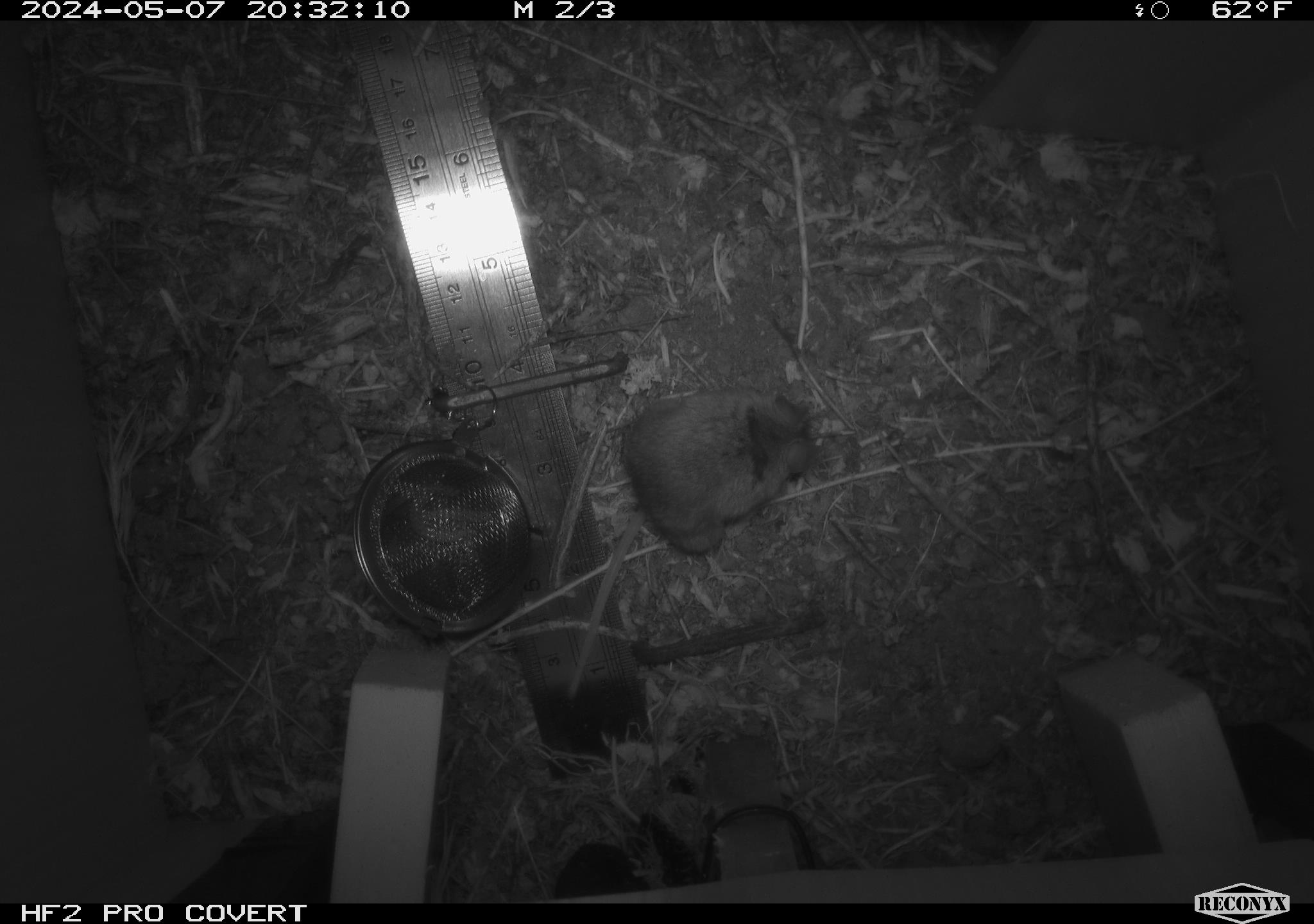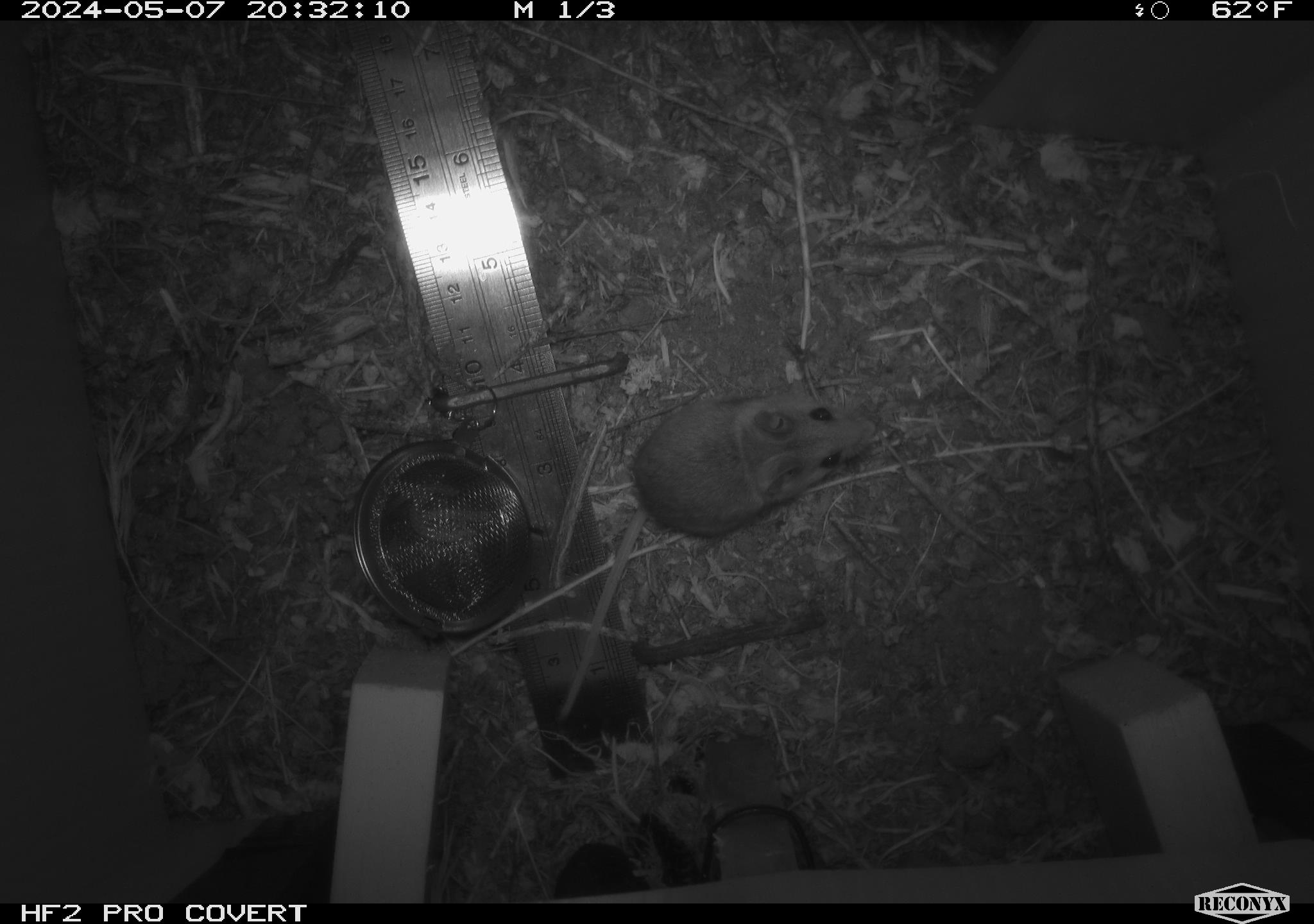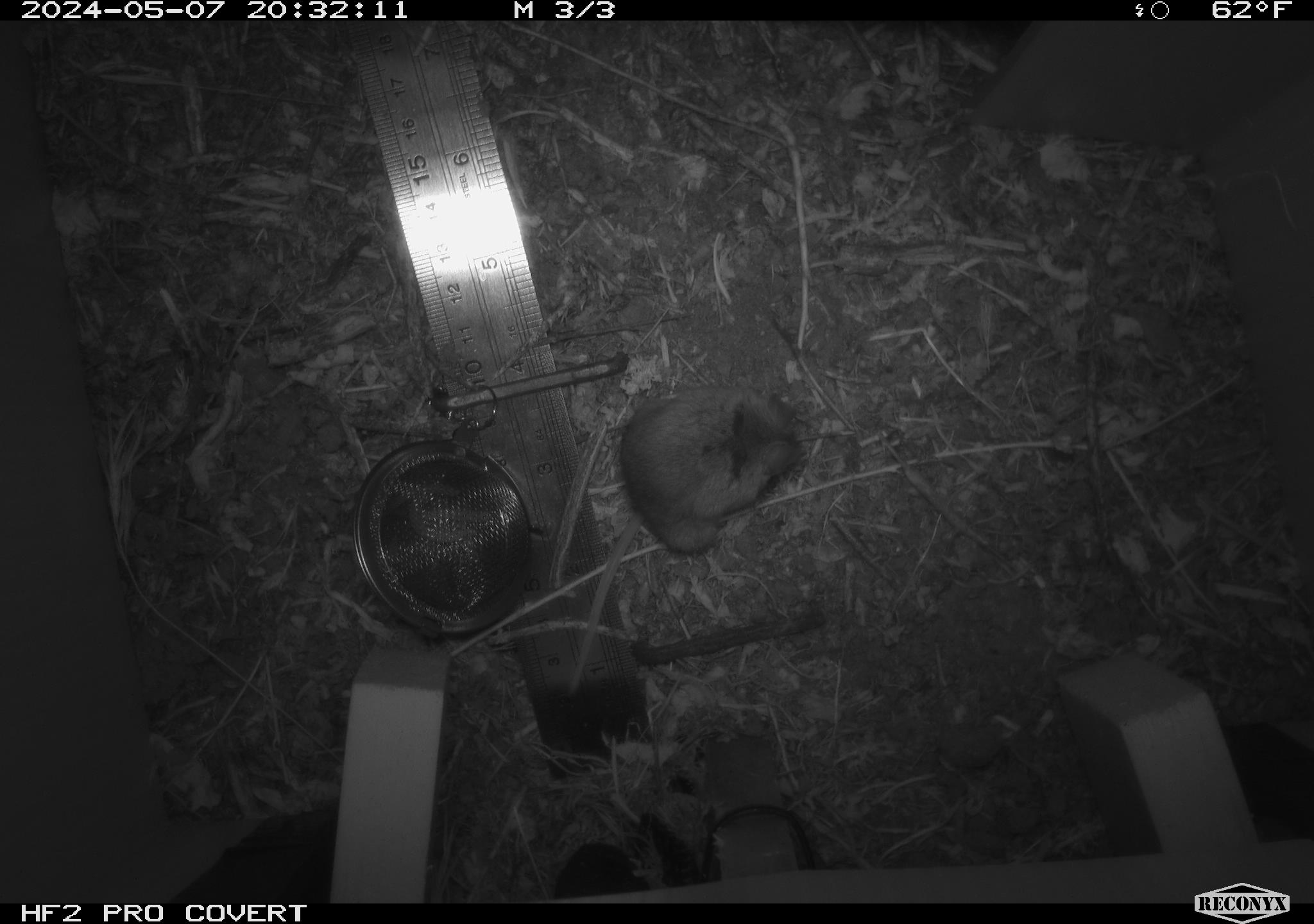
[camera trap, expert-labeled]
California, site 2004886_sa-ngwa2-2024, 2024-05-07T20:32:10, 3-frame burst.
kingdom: Animalia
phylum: Chordata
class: Mammalia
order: Rodentia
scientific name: Rodentia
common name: mouse species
Mouse species (Rodentia).